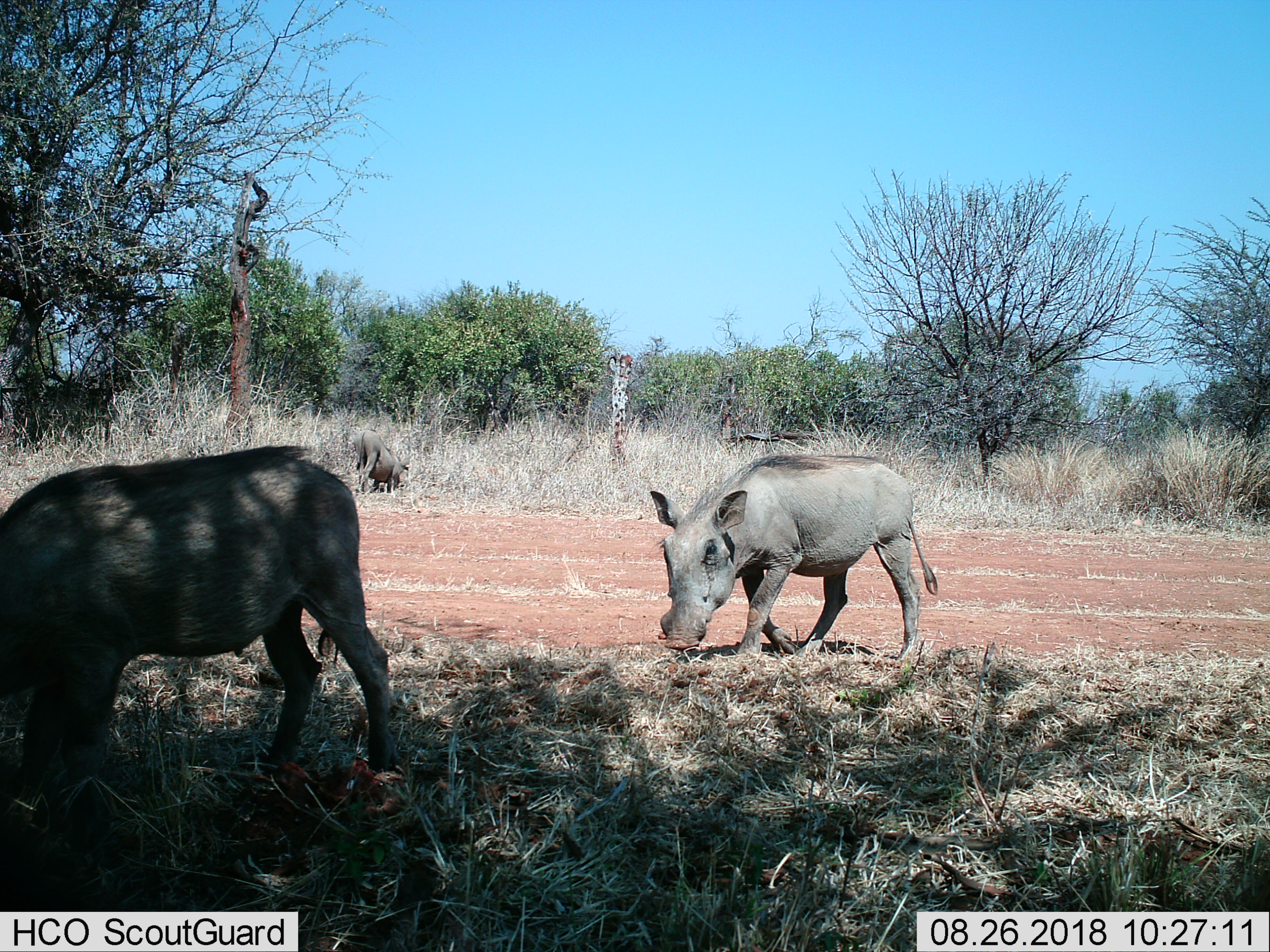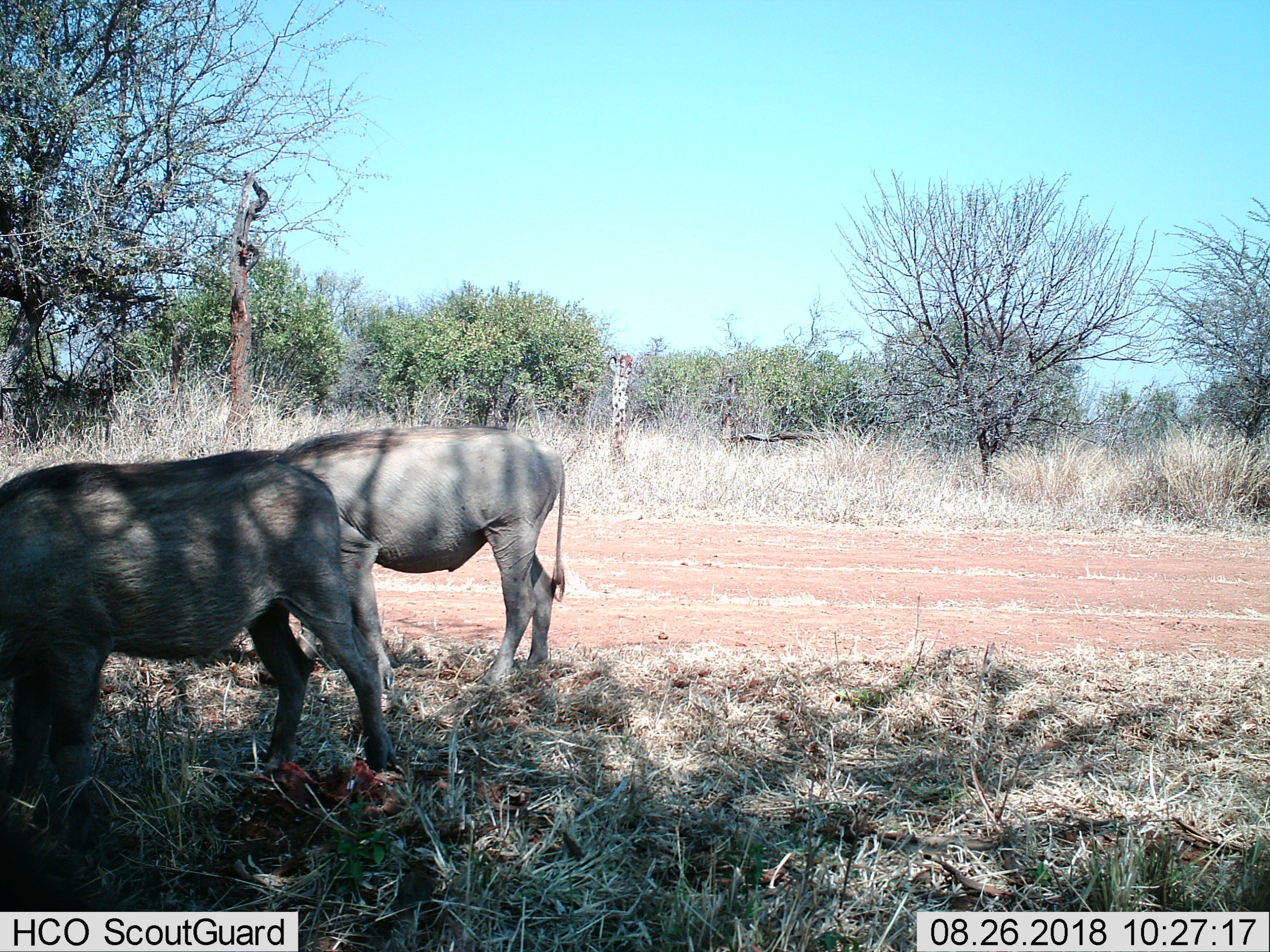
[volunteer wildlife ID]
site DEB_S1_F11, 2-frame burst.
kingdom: Animalia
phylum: Chordata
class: Mammalia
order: Artiodactyla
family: Suidae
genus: Phacochoerus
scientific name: Phacochoerus africanus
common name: warthog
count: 3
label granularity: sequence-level